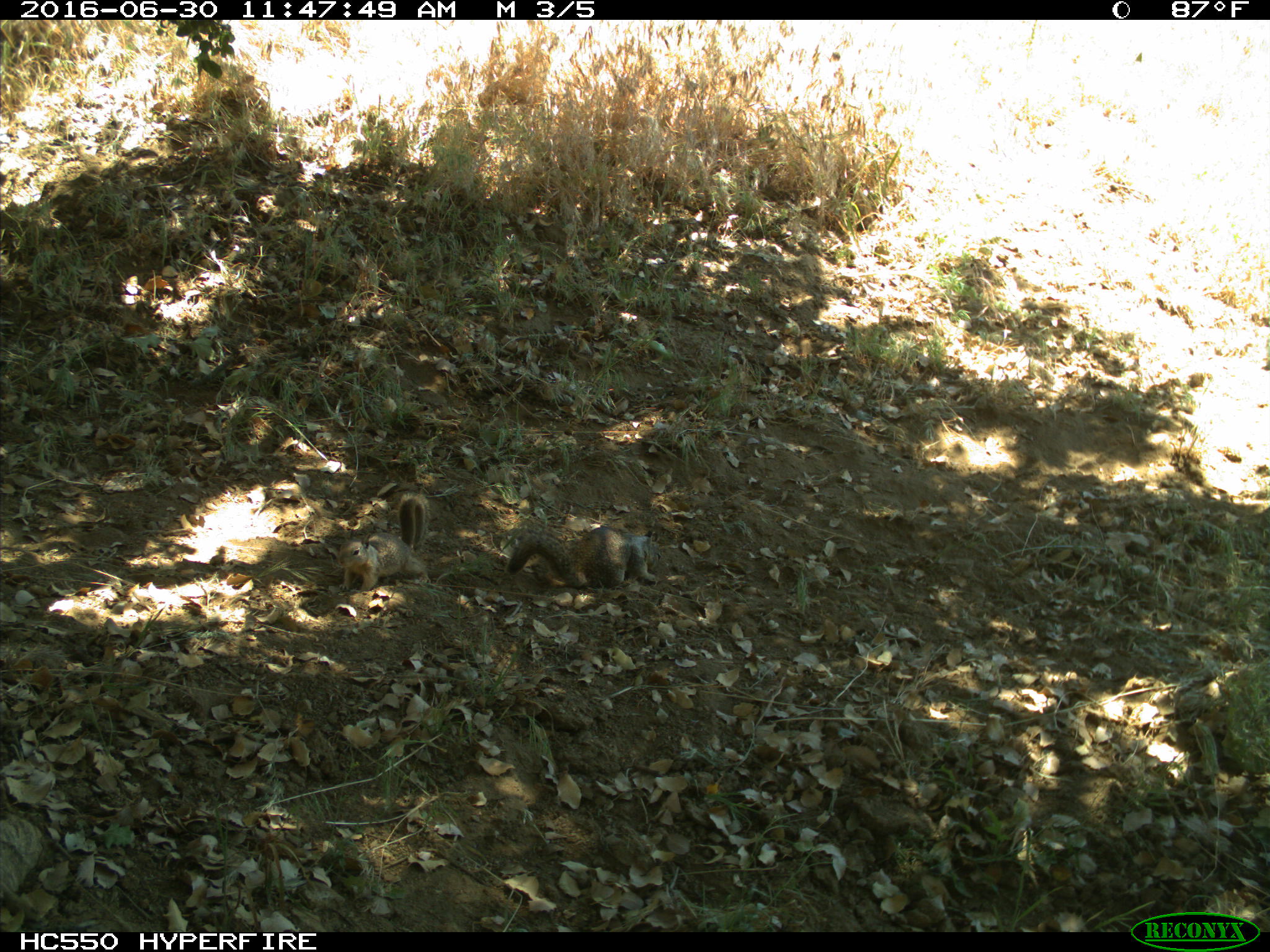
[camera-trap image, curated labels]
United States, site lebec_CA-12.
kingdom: Animalia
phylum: Chordata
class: Mammalia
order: Rodentia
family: Sciuridae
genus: Otospermophilus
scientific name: Otospermophilus beecheyi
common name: california ground squirrel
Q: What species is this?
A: Otospermophilus beecheyi (california ground squirrel).